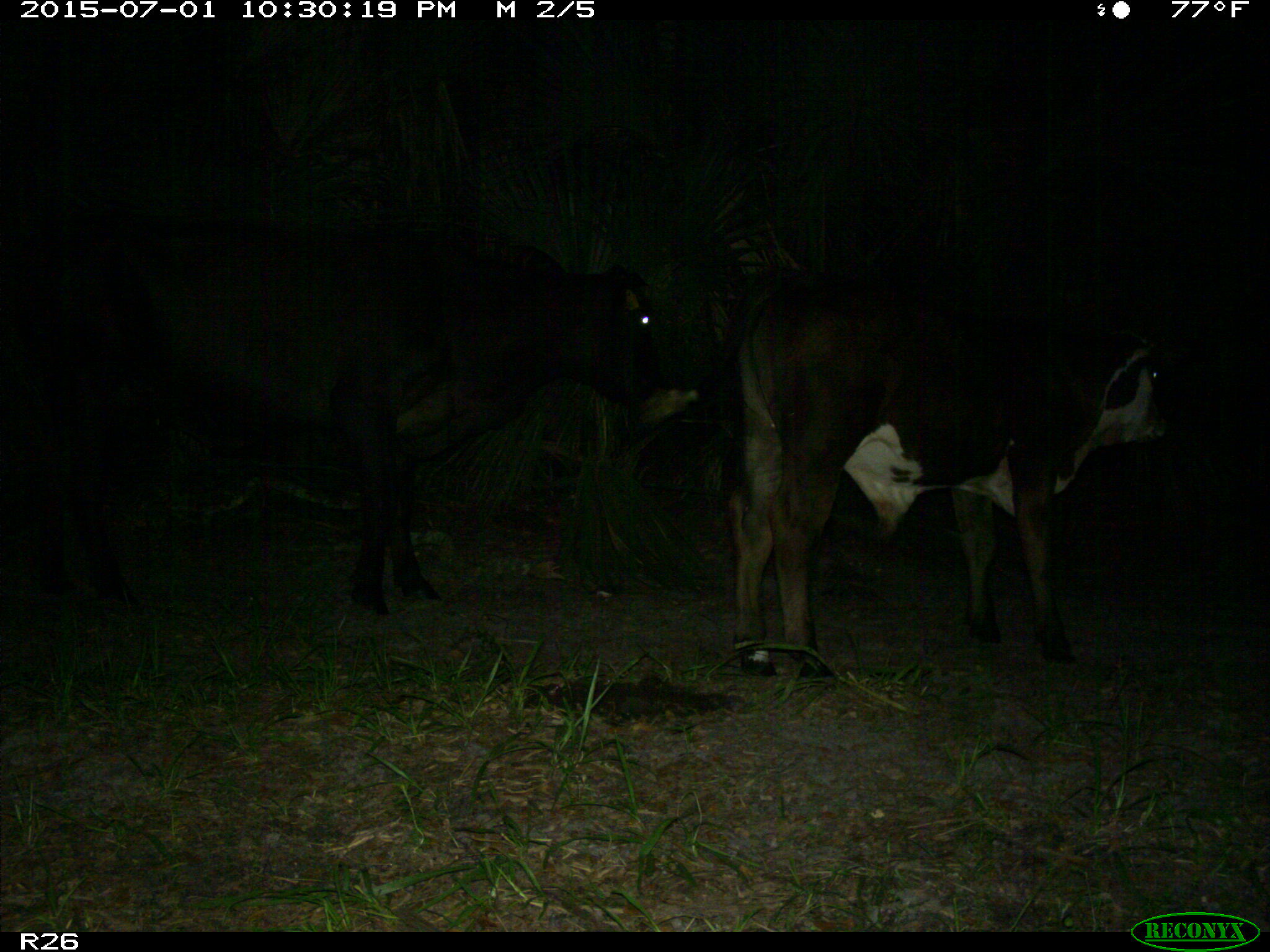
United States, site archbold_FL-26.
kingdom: Animalia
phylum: Chordata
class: Mammalia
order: Artiodactyla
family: Bovidae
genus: Bos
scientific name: Bos taurus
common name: domestic cow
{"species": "Bos taurus (domestic cow)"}